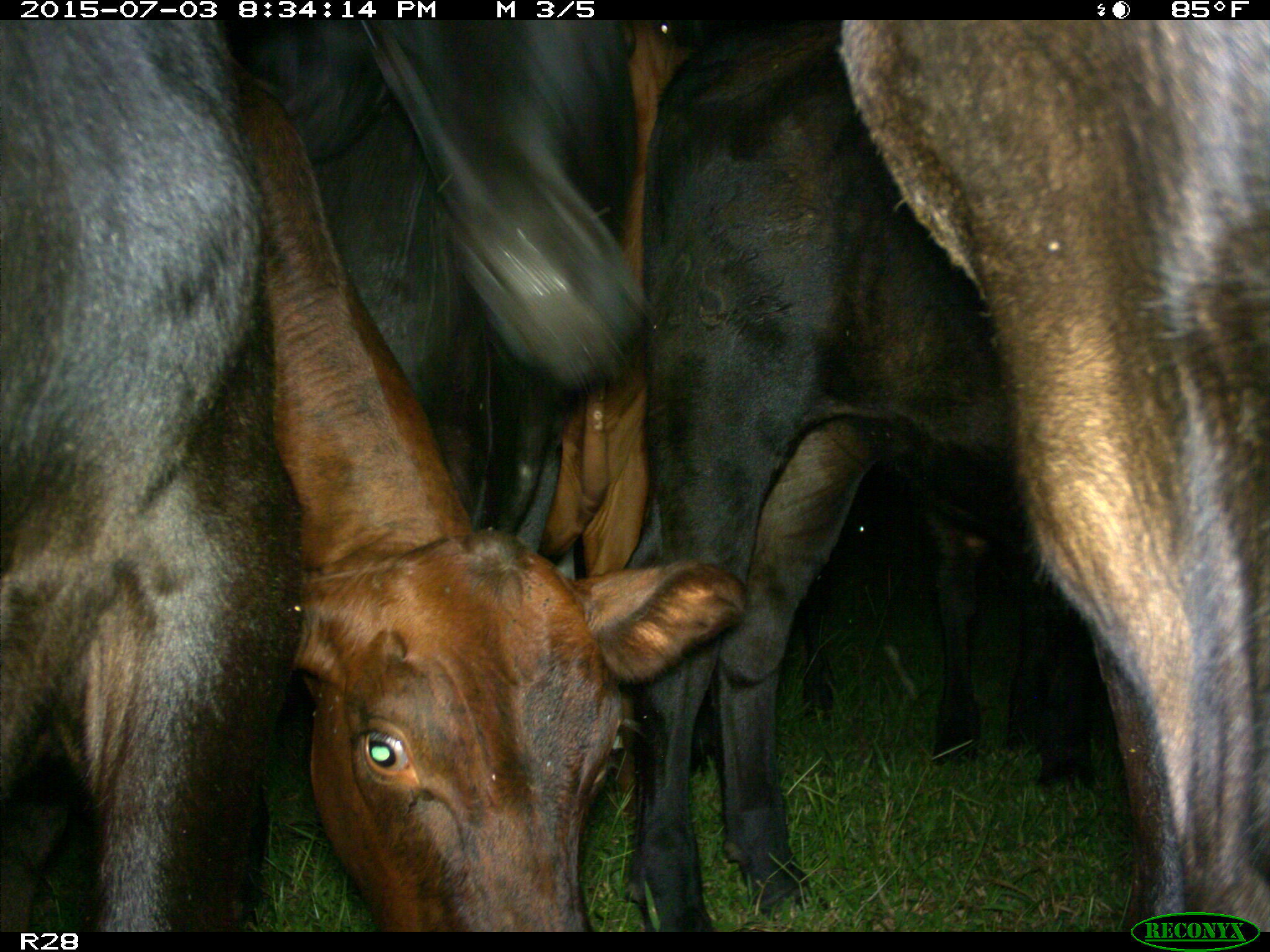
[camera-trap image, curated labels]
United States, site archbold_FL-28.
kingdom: Animalia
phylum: Chordata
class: Mammalia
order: Artiodactyla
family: Bovidae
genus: Bos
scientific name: Bos taurus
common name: domestic cow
Bos taurus (domestic cow).